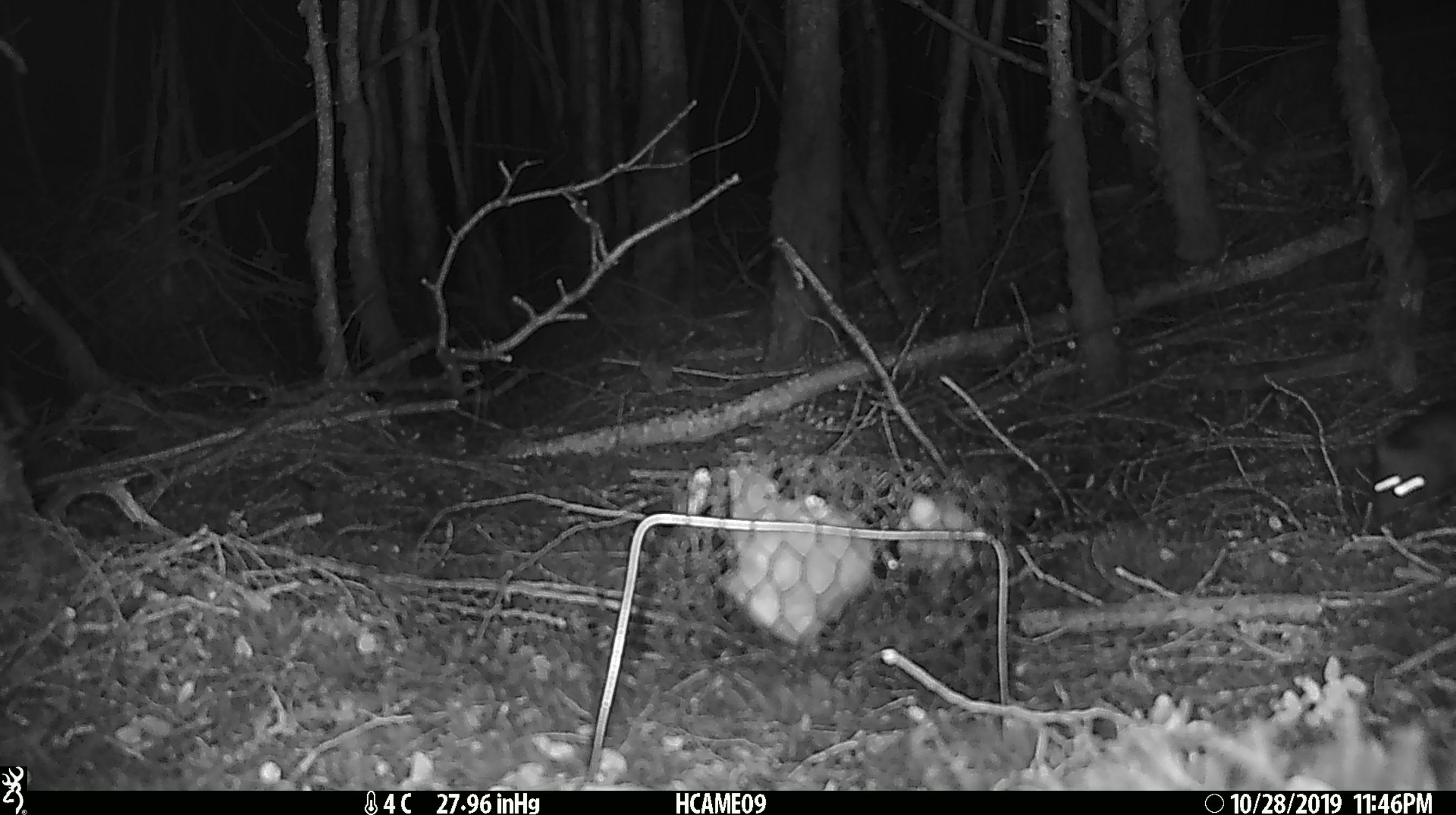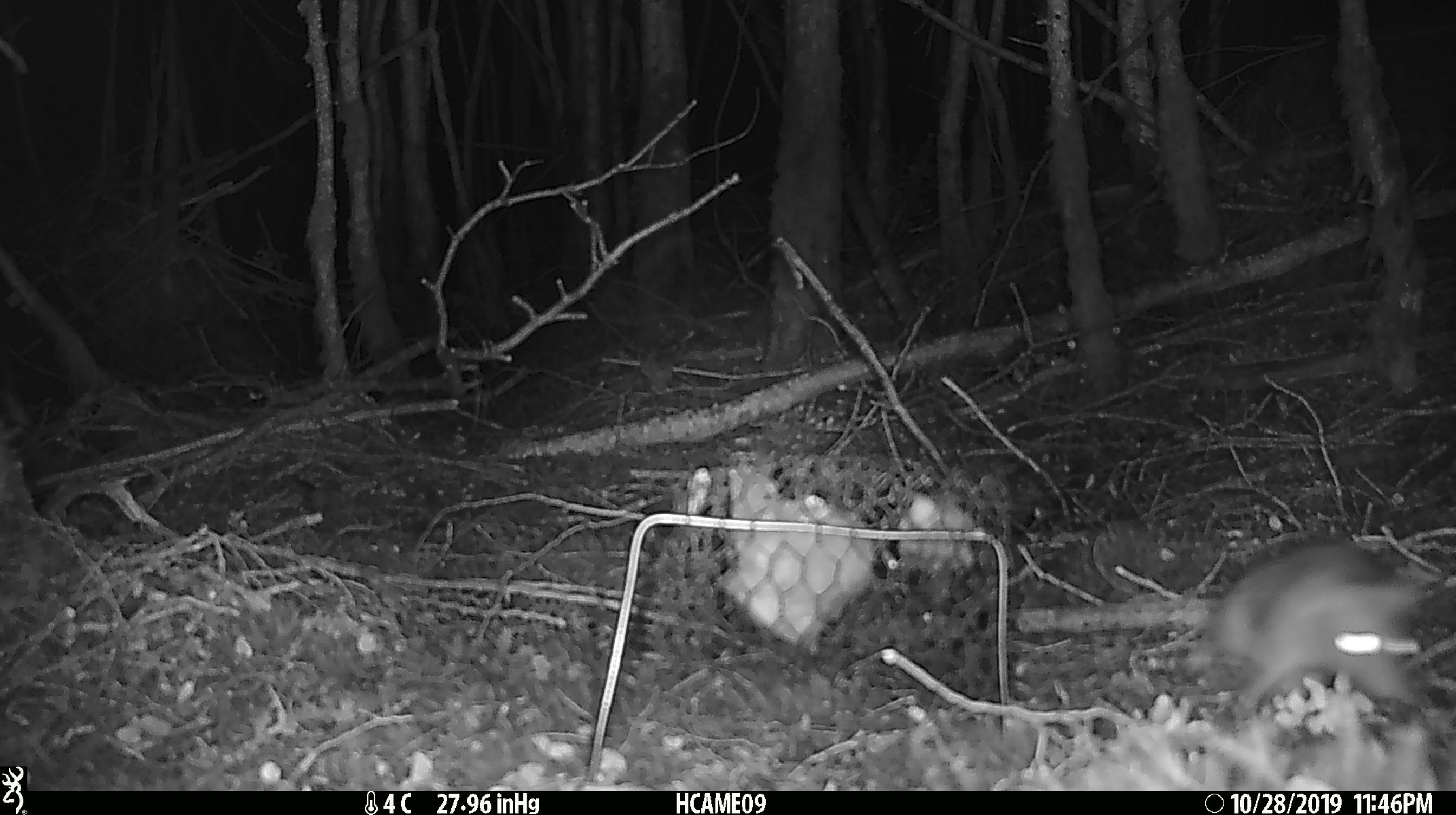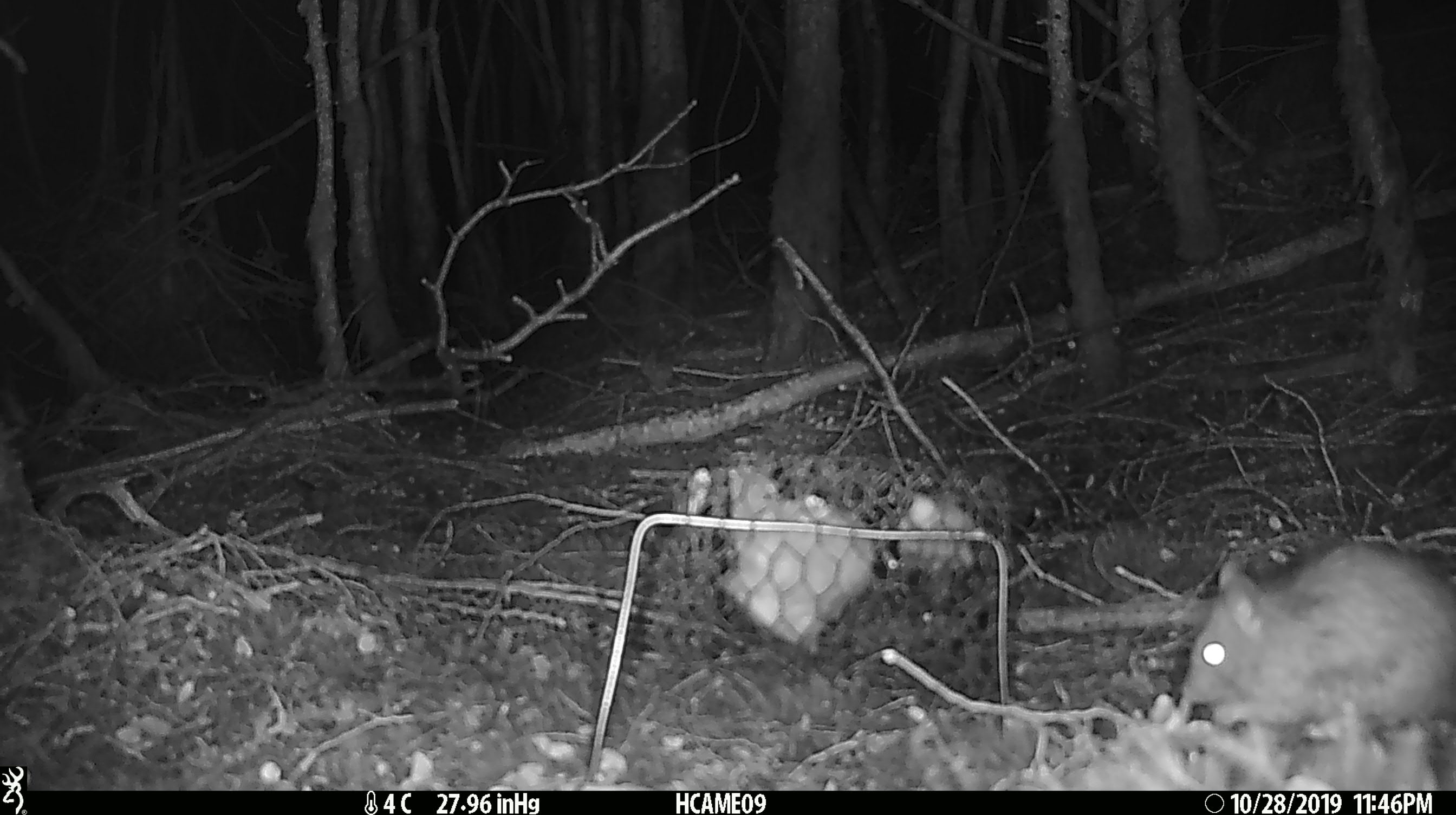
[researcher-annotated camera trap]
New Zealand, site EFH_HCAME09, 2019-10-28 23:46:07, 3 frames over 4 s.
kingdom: Animalia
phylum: Chordata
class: Mammalia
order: Rodentia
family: Muridae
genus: Rattus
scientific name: Rattus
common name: rat